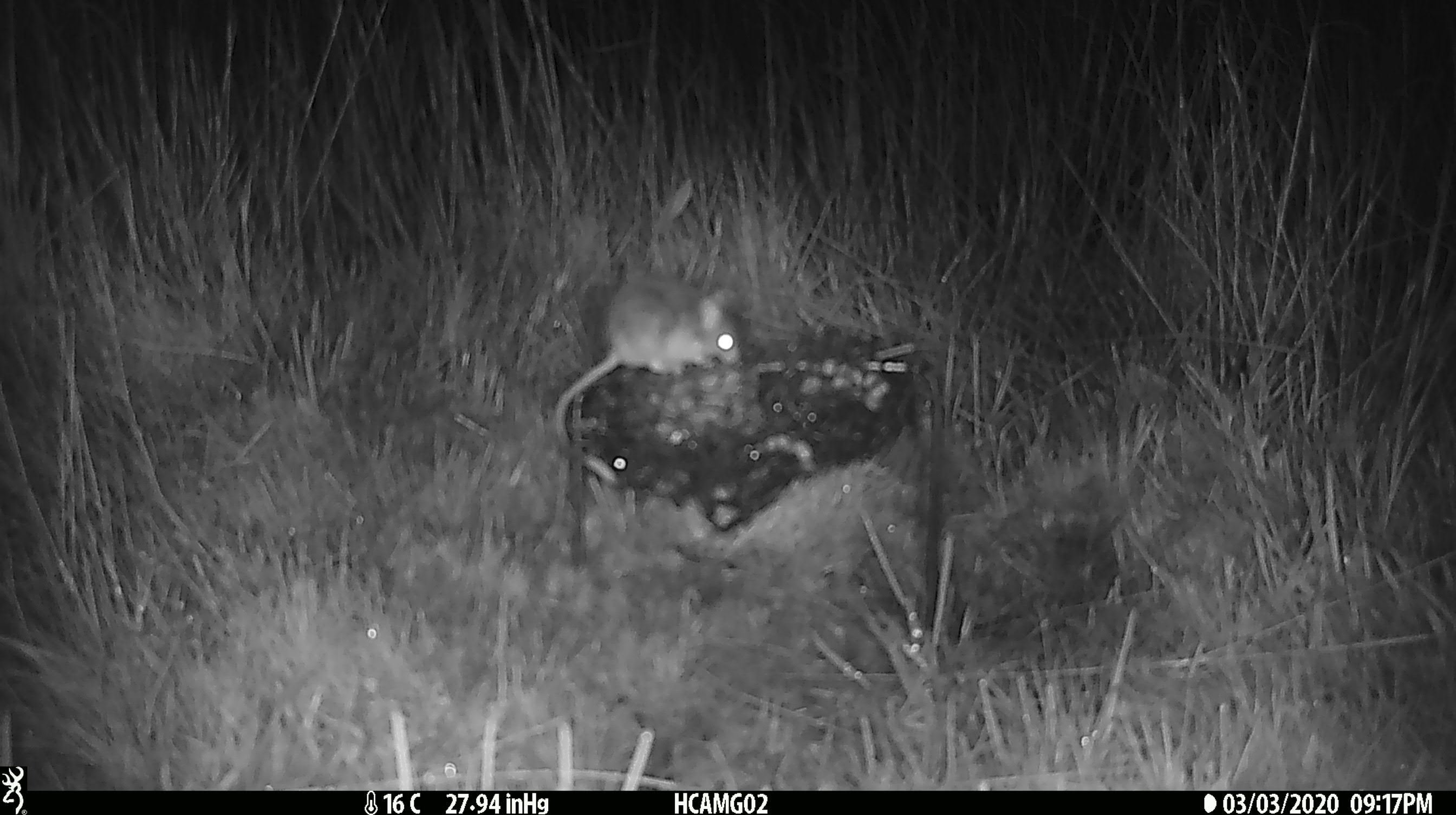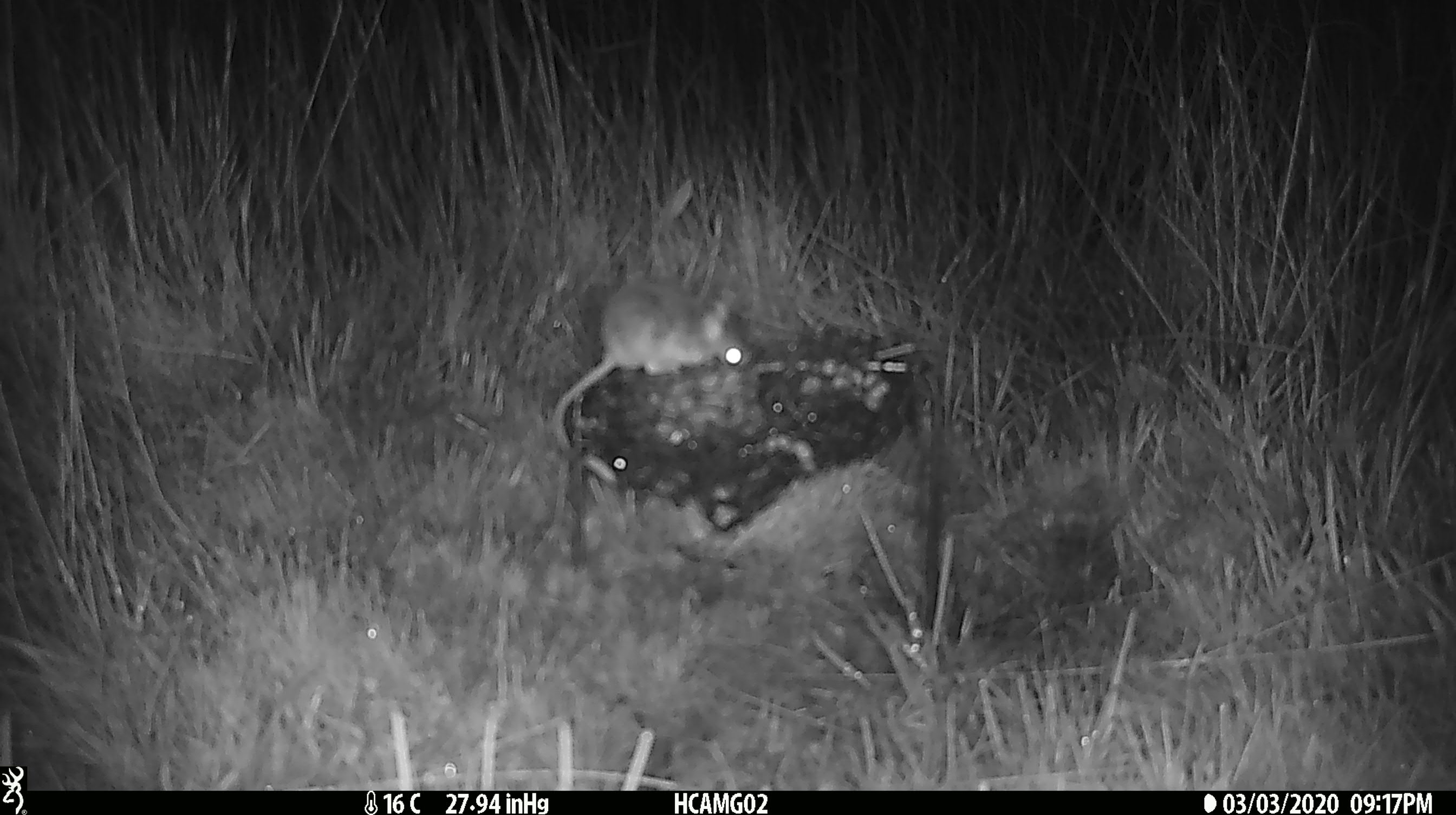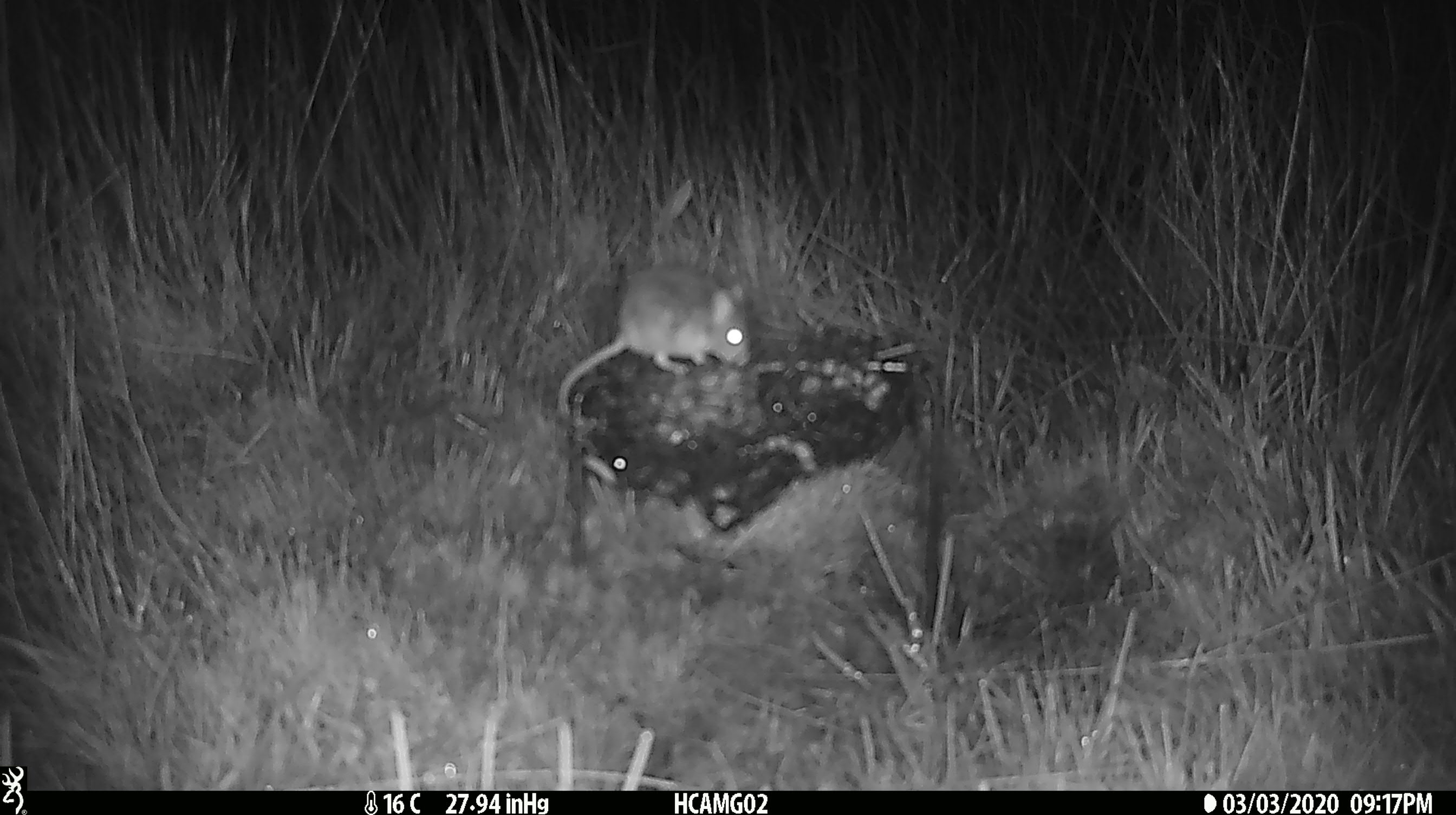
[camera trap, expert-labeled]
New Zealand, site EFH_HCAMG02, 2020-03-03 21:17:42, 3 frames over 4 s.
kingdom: Animalia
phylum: Chordata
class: Mammalia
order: Rodentia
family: Muridae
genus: Mus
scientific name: Mus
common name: mouse